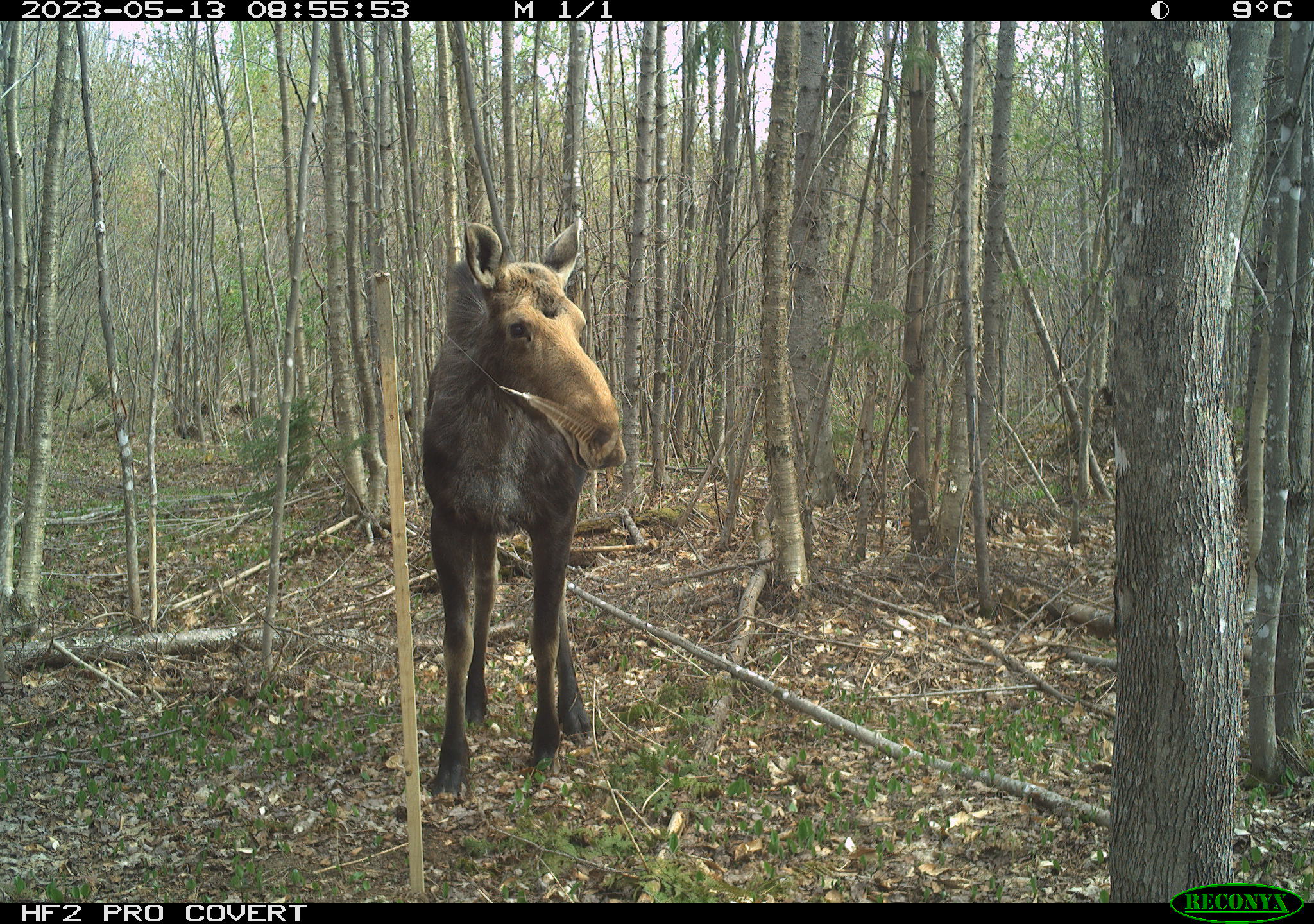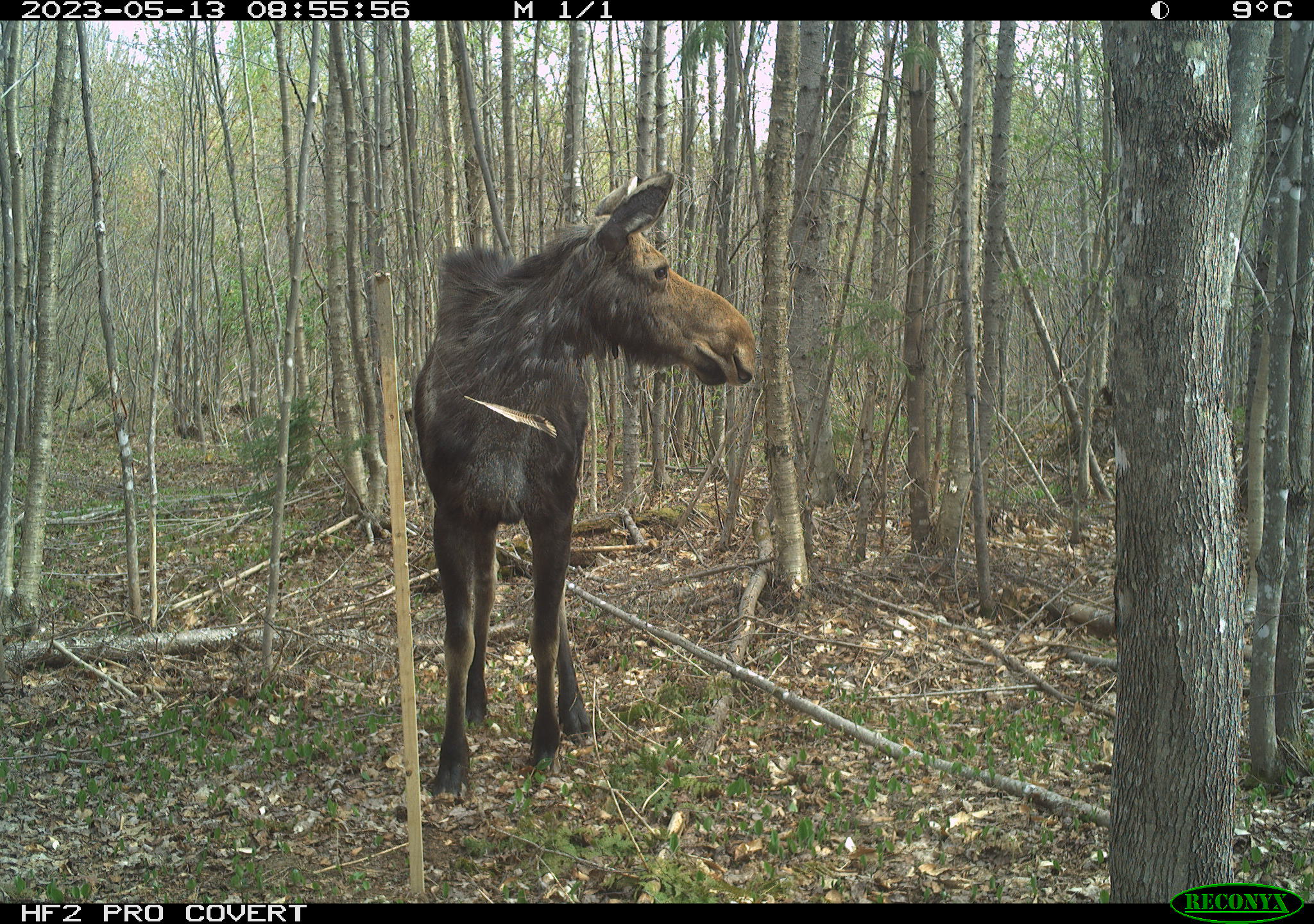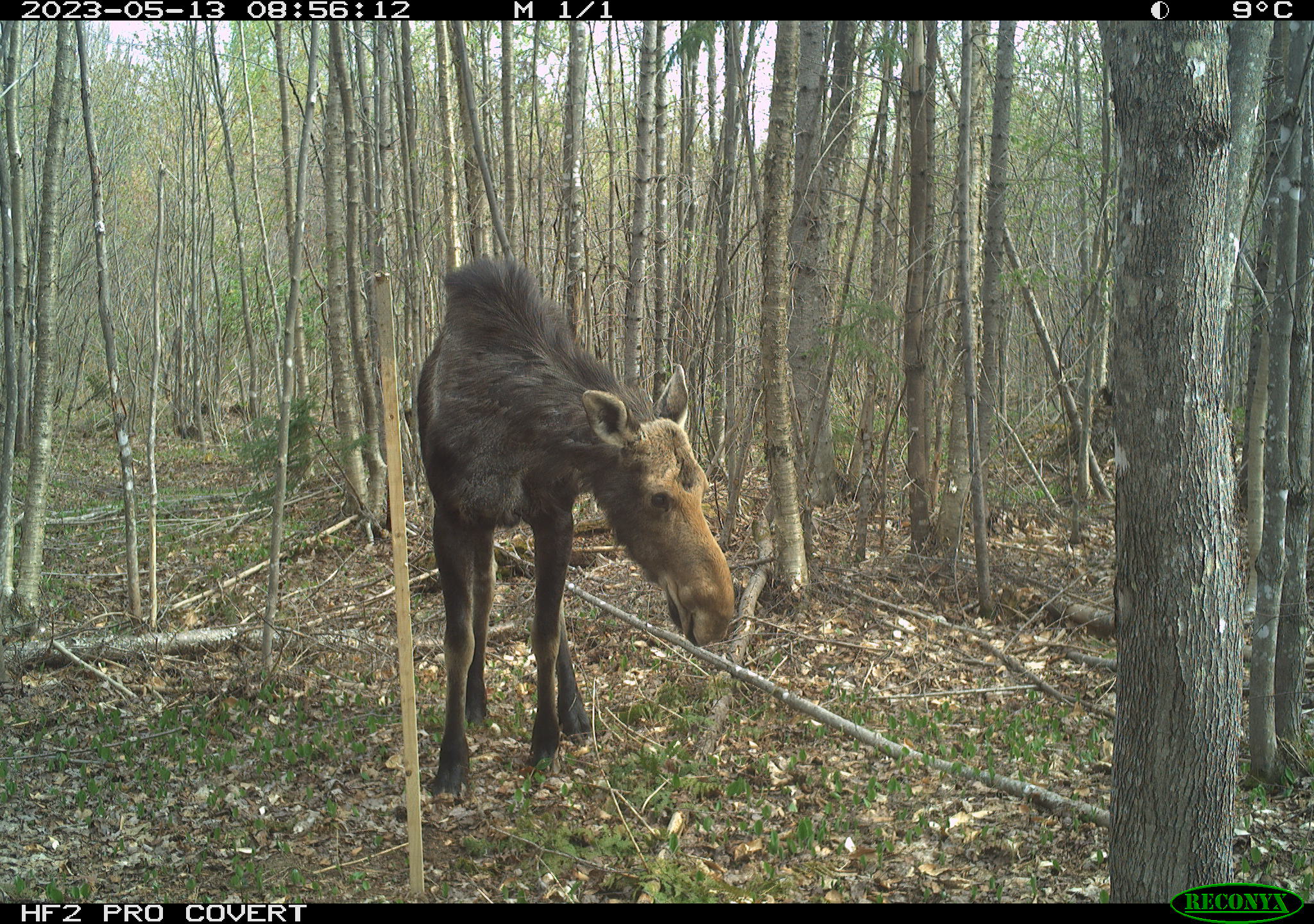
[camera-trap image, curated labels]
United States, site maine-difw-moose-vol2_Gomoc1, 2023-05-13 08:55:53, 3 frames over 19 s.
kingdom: Animalia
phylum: Chordata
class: Mammalia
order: Artiodactyla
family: Cervidae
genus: Alces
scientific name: Alces alces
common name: moose